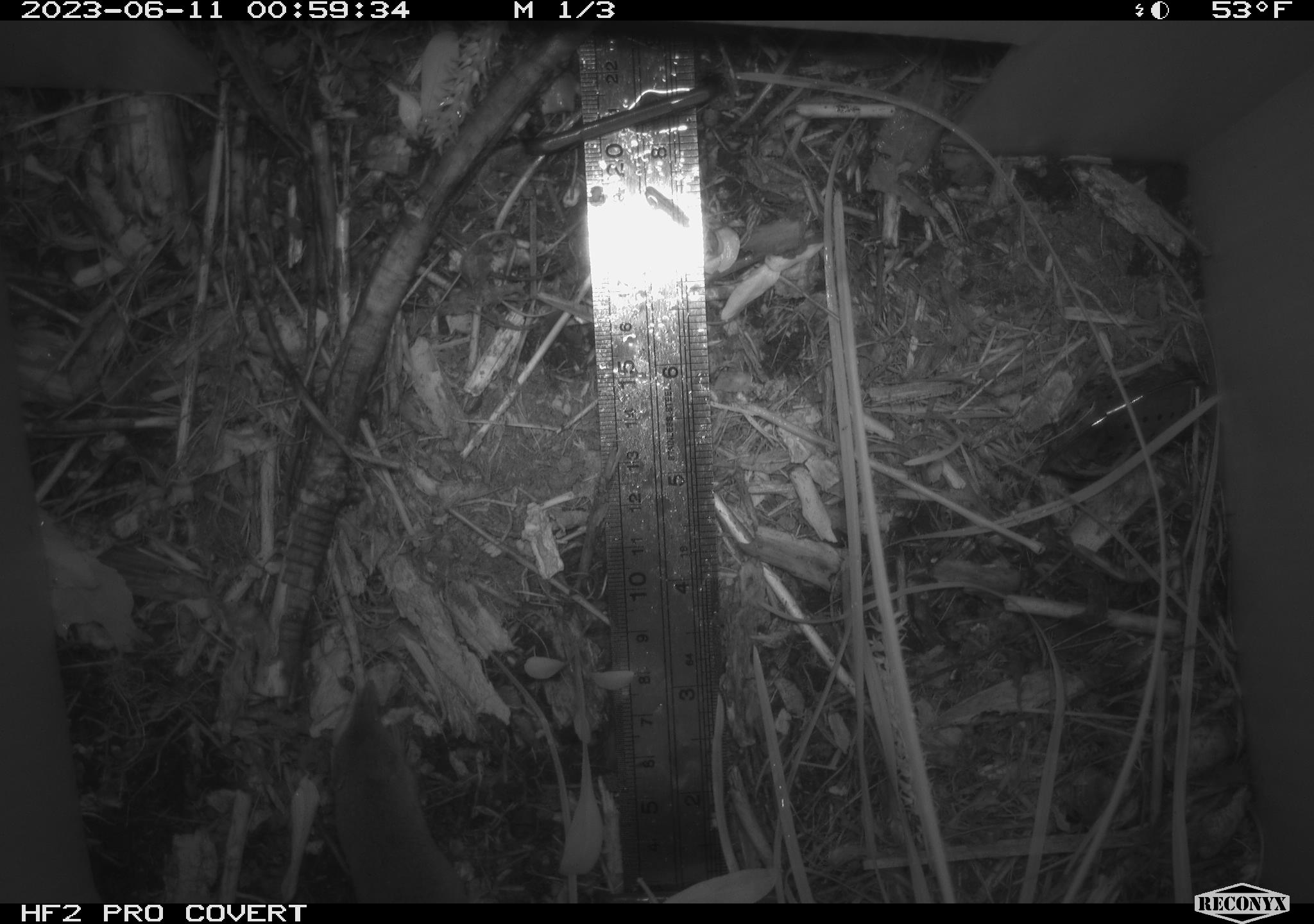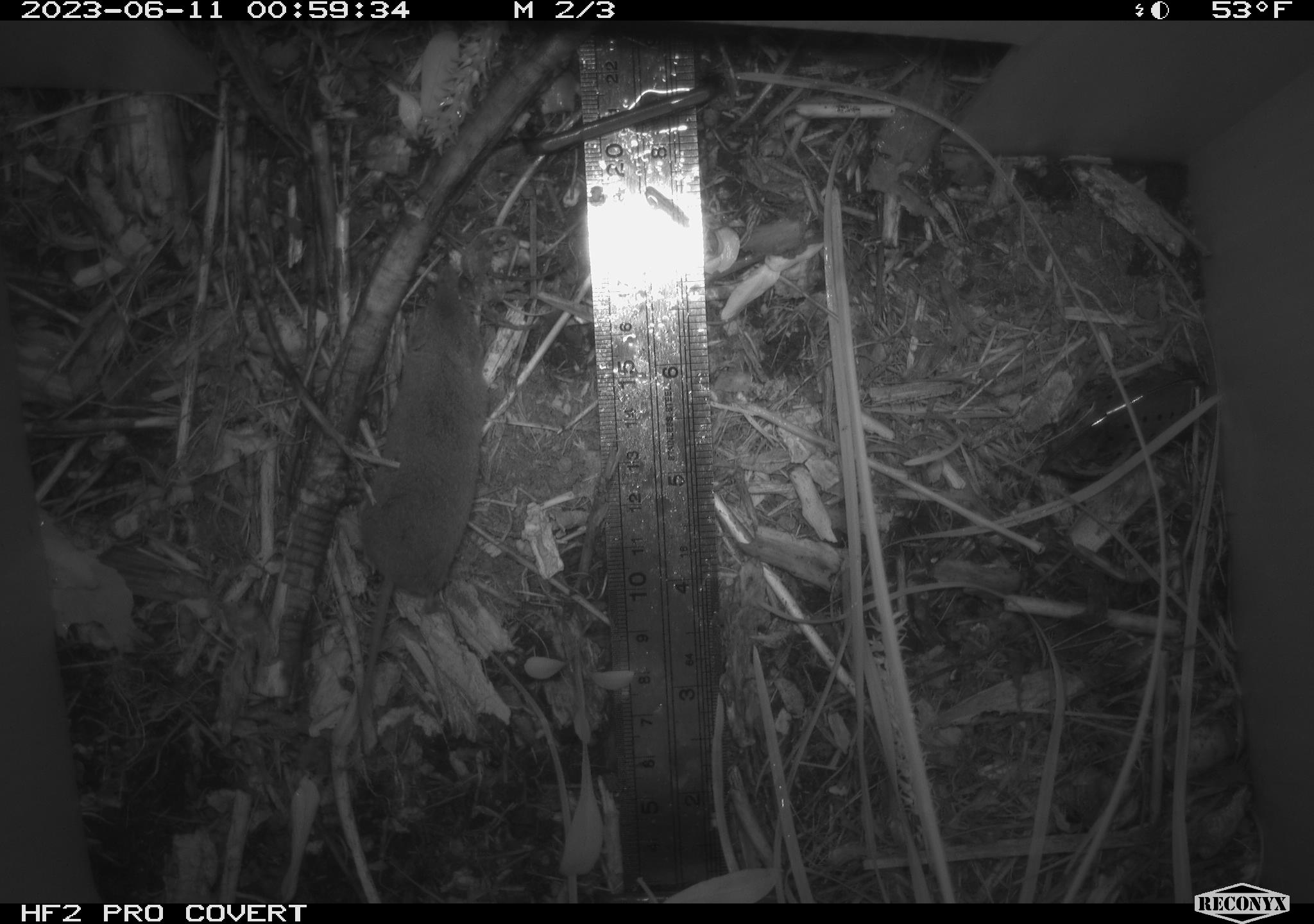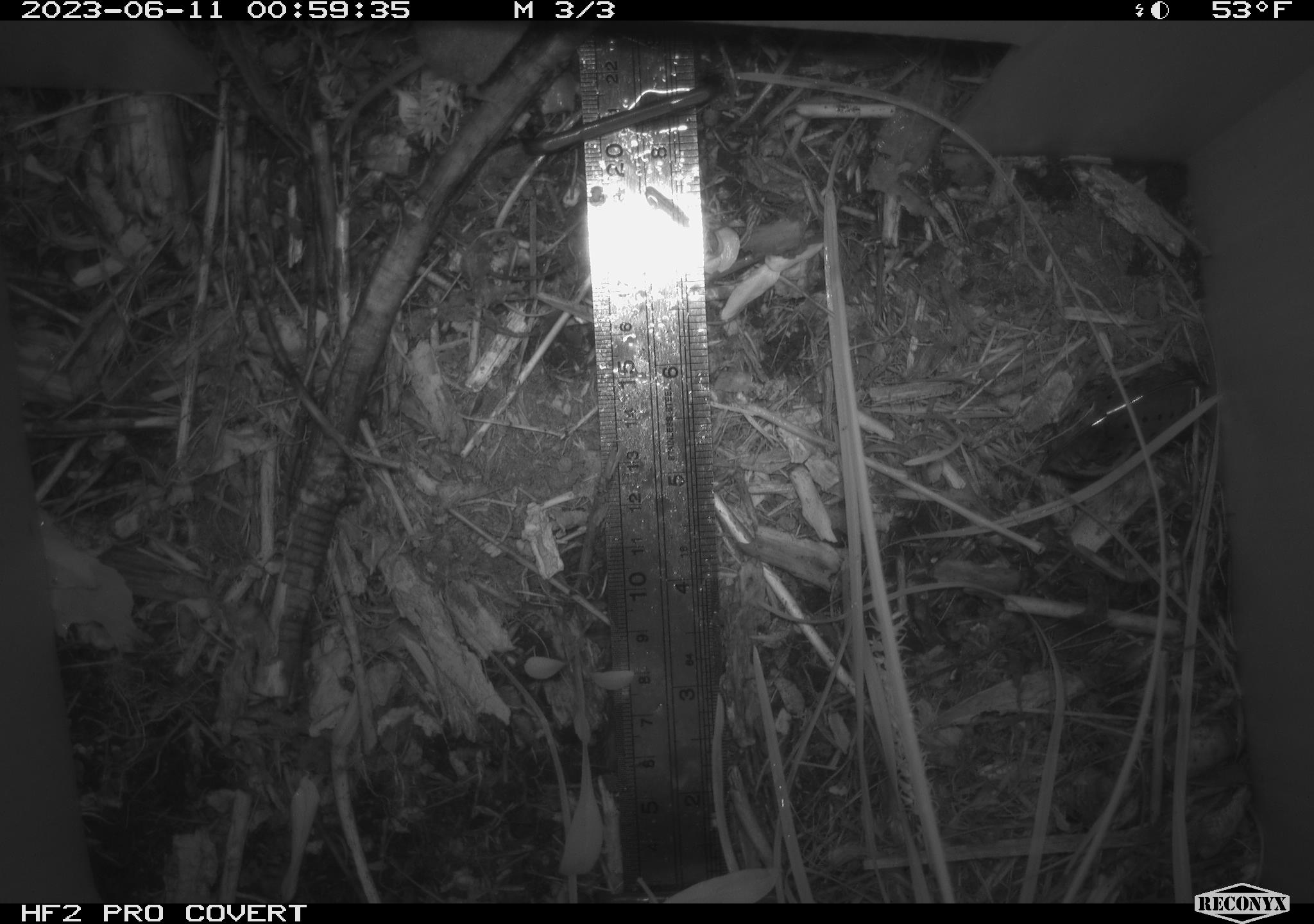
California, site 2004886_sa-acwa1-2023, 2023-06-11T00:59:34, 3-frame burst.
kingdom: Animalia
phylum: Chordata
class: Mammalia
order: Eulipotyphla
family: Soricidae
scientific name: Soricidae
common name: shrews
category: soricidae family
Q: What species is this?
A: Soricidae family (shrews) (Soricidae).